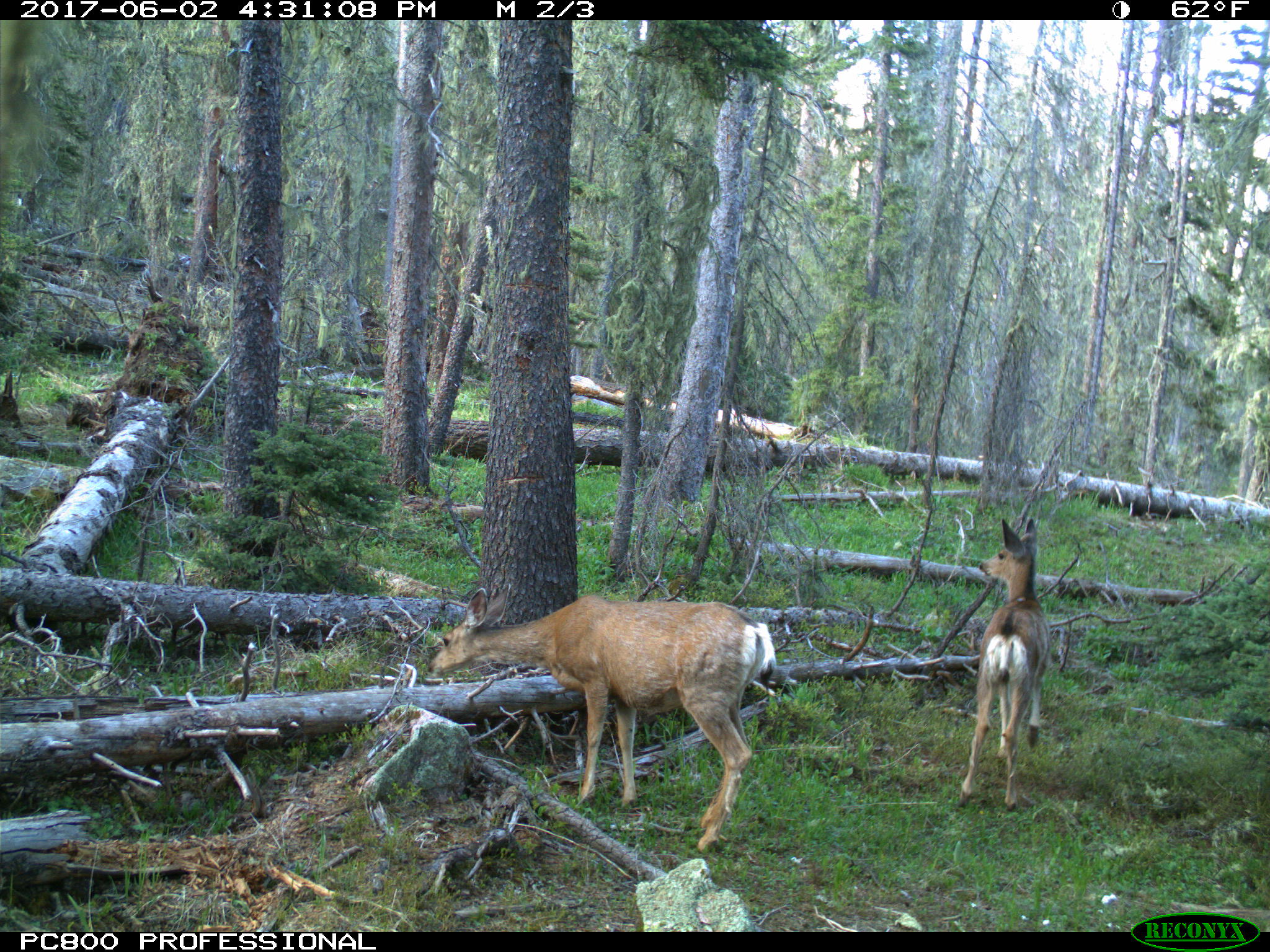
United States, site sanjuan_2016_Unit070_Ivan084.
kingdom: Animalia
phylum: Chordata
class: Mammalia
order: Artiodactyla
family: Cervidae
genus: Odocoileus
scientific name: Odocoileus hemionus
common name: mule deer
Odocoileus hemionus (mule deer).